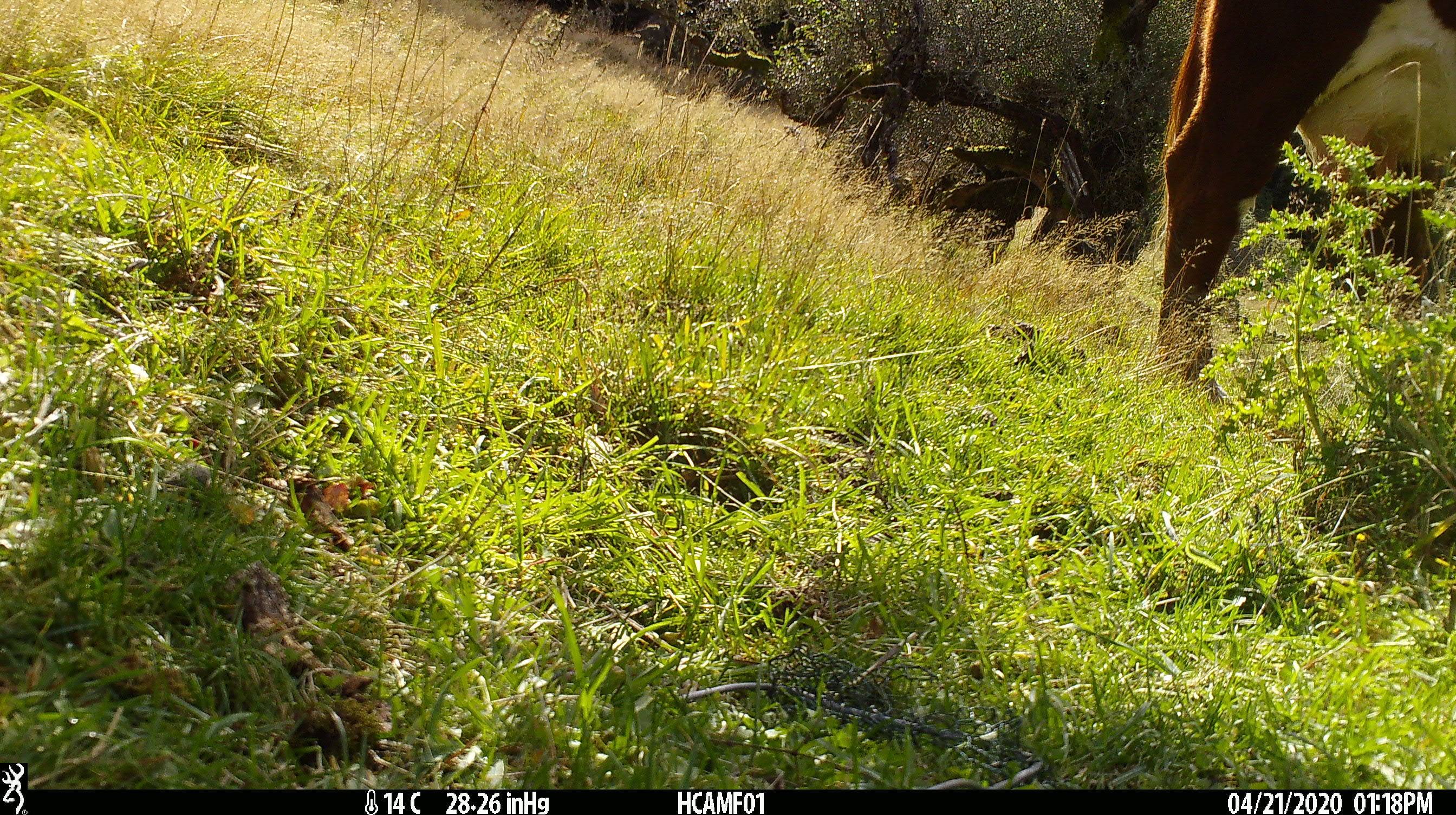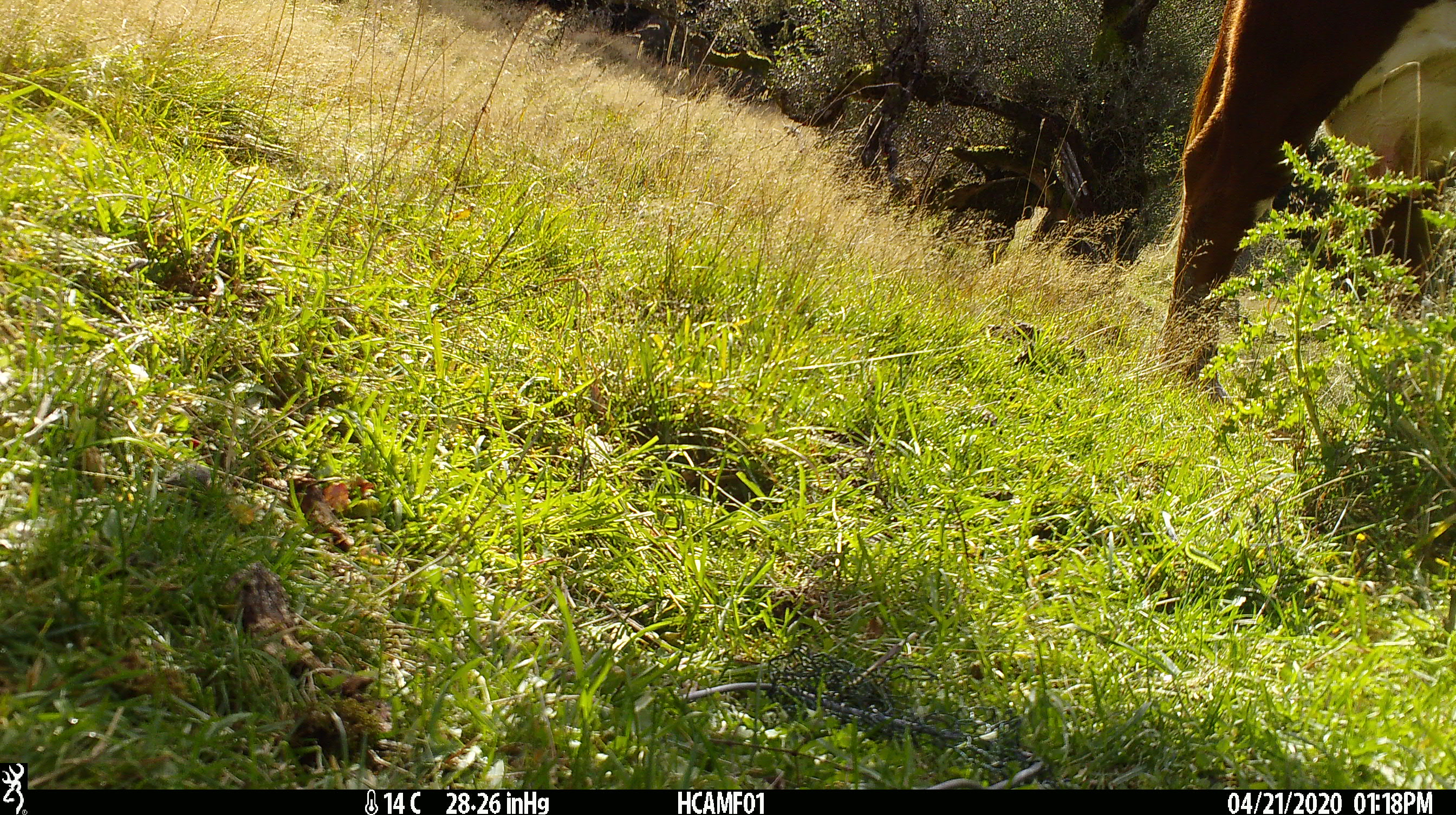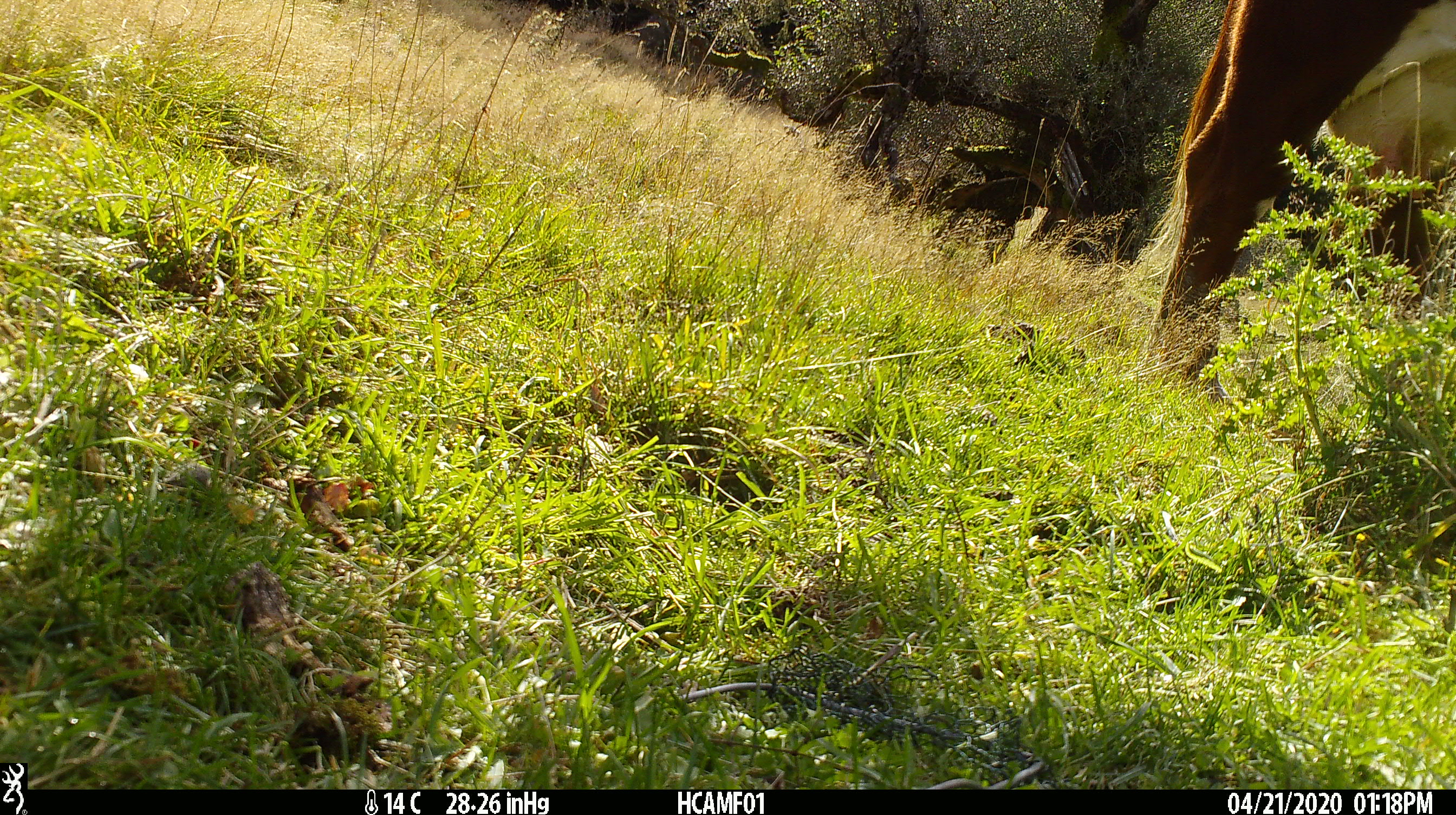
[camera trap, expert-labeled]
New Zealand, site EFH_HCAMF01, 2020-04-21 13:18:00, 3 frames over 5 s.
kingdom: Animalia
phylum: Chordata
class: Mammalia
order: Artiodactyla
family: Bovidae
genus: Bos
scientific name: Bos taurus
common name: domestic cow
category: cow